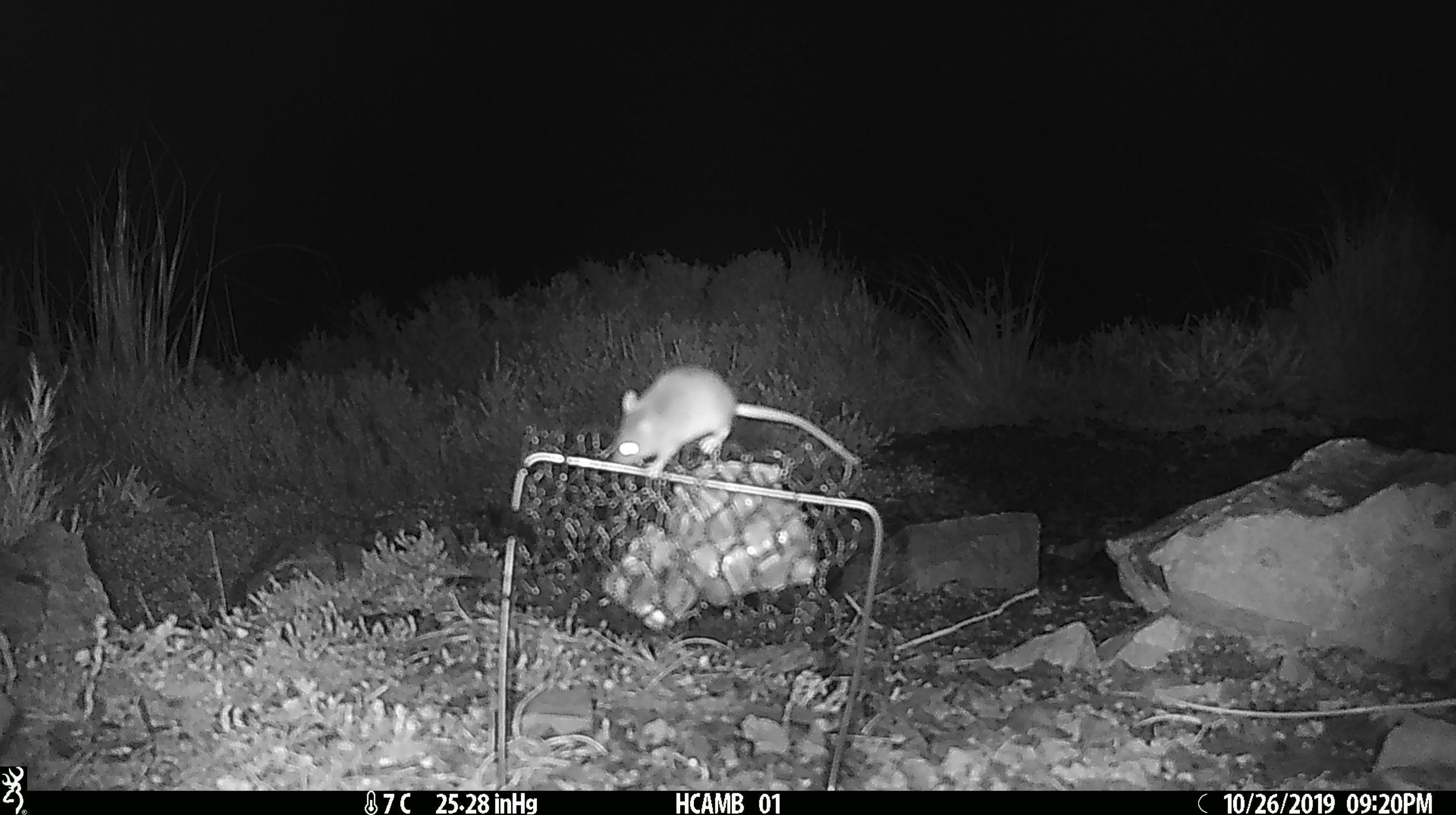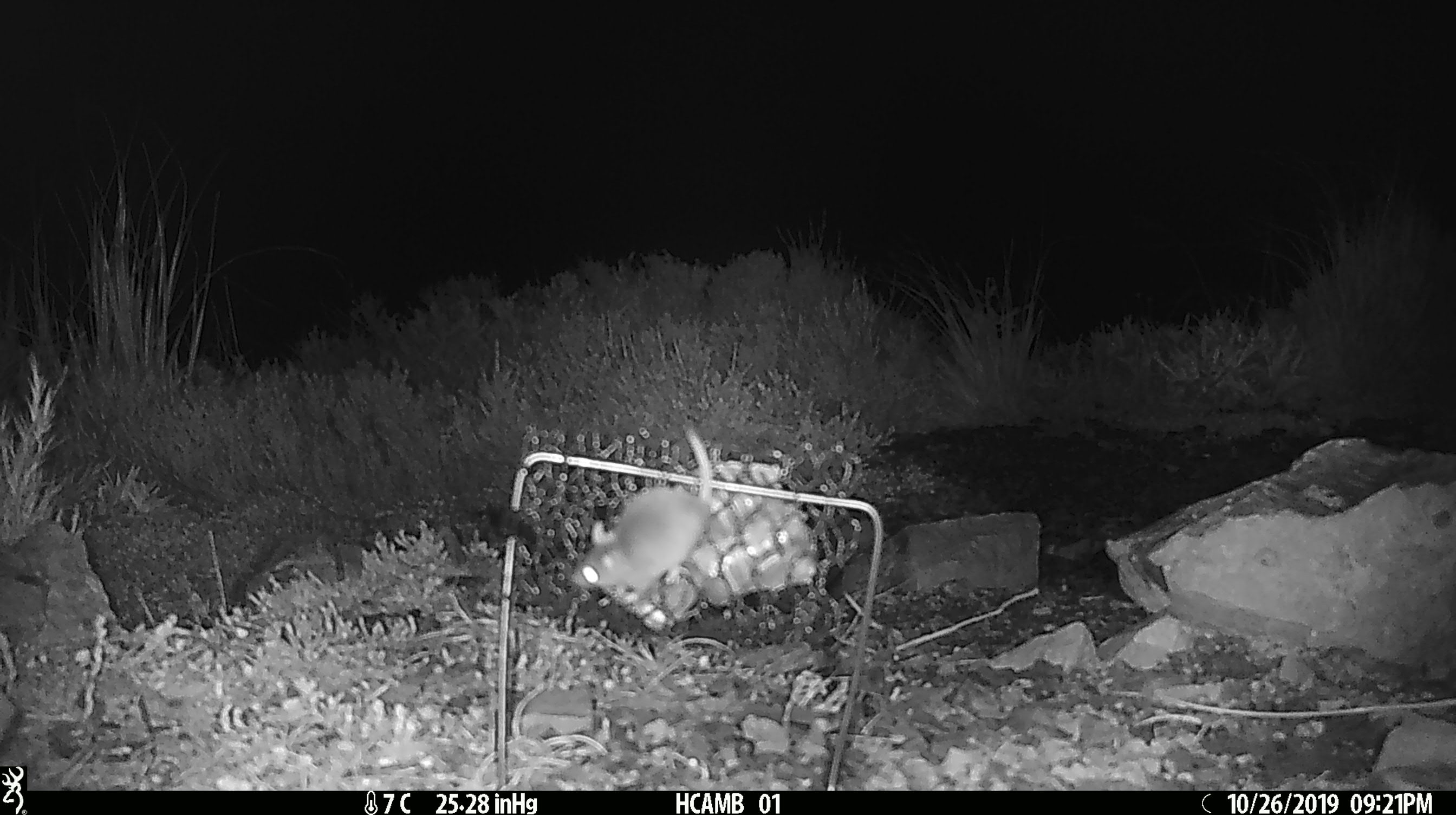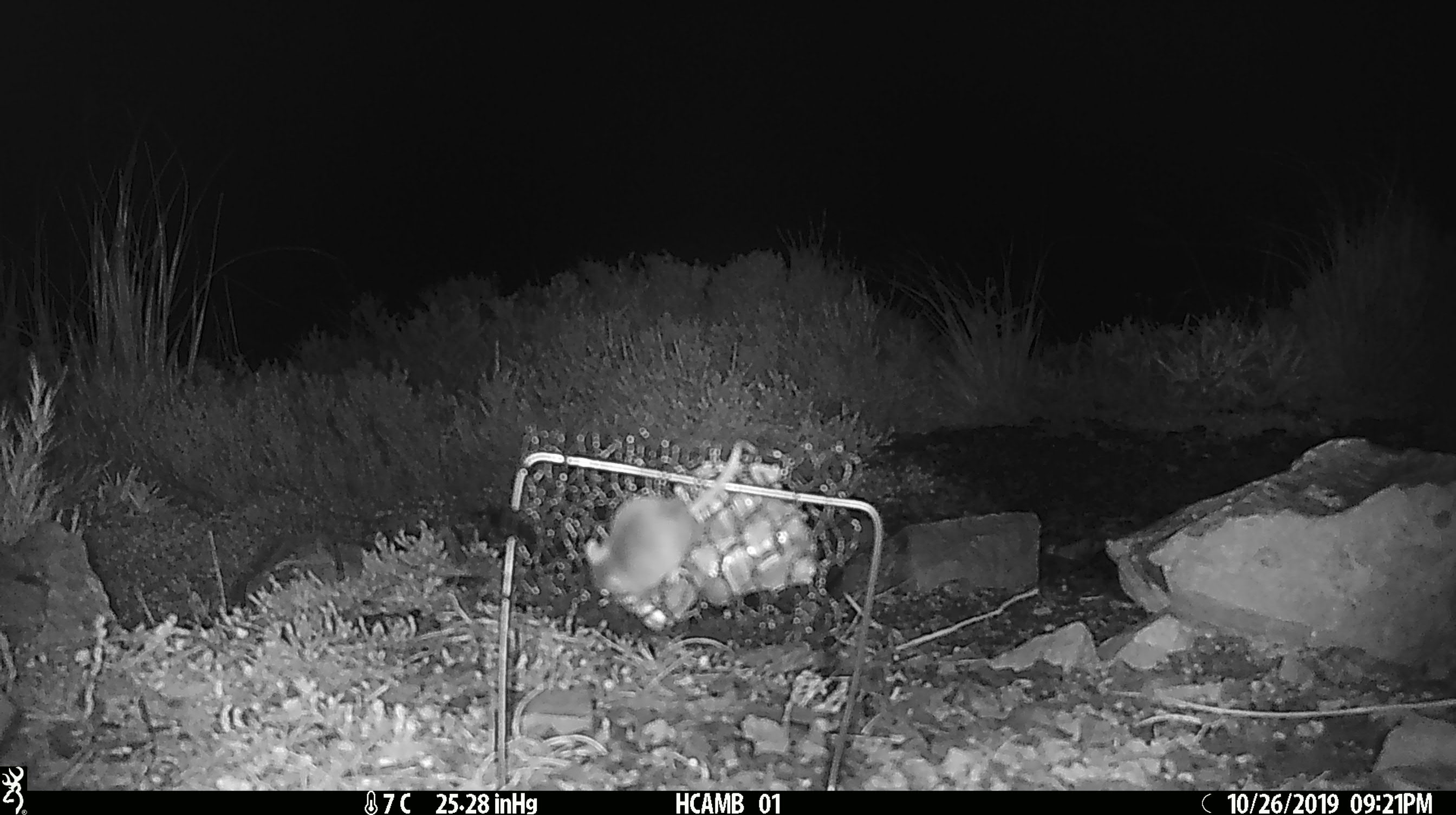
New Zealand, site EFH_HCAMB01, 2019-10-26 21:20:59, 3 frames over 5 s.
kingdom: Animalia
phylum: Chordata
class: Mammalia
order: Rodentia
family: Muridae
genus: Mus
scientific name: Mus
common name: mouse